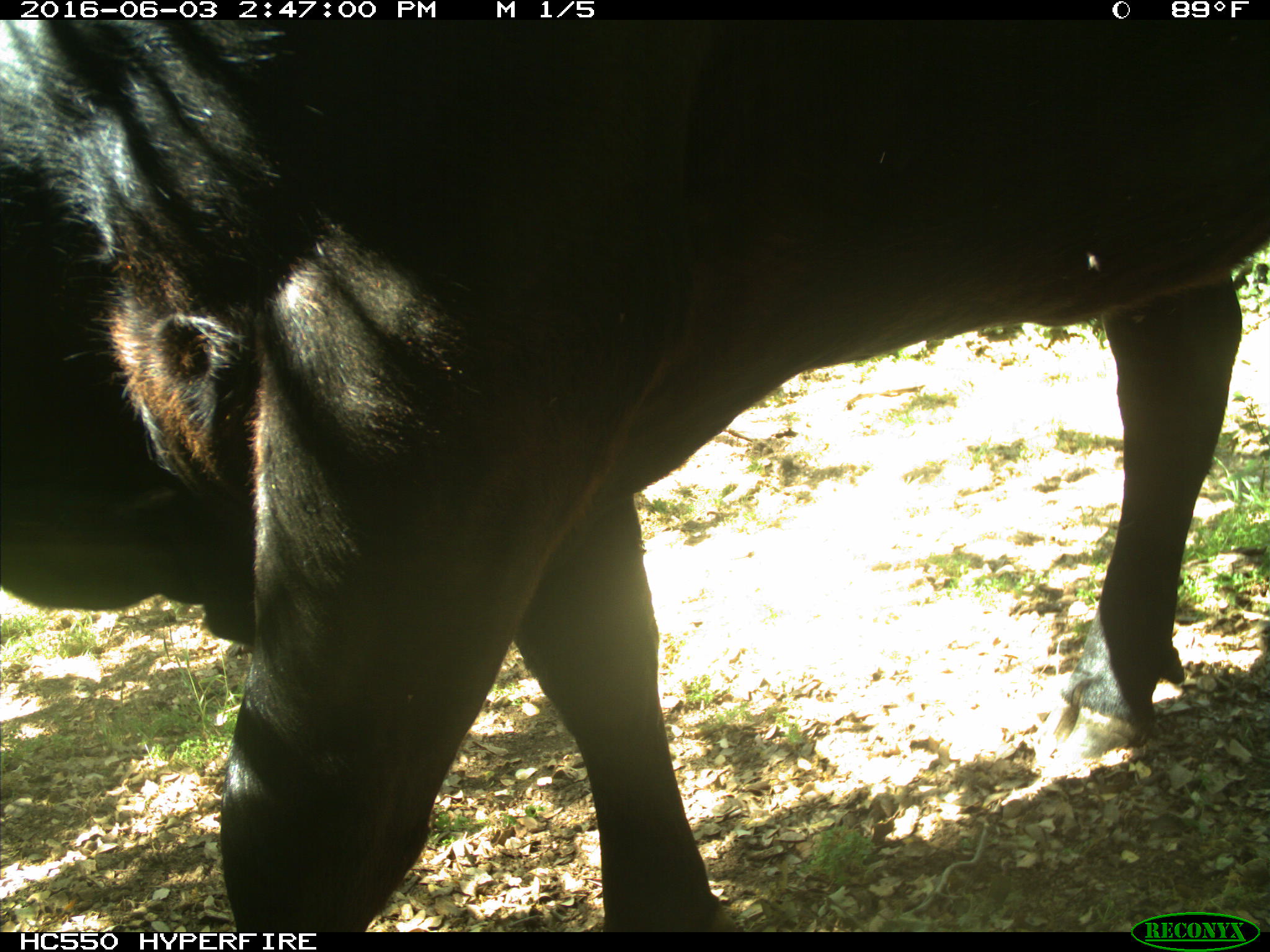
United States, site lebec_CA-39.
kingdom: Animalia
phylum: Chordata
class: Mammalia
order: Artiodactyla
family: Bovidae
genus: Bos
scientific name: Bos taurus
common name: domestic cow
Bos taurus (domestic cow).